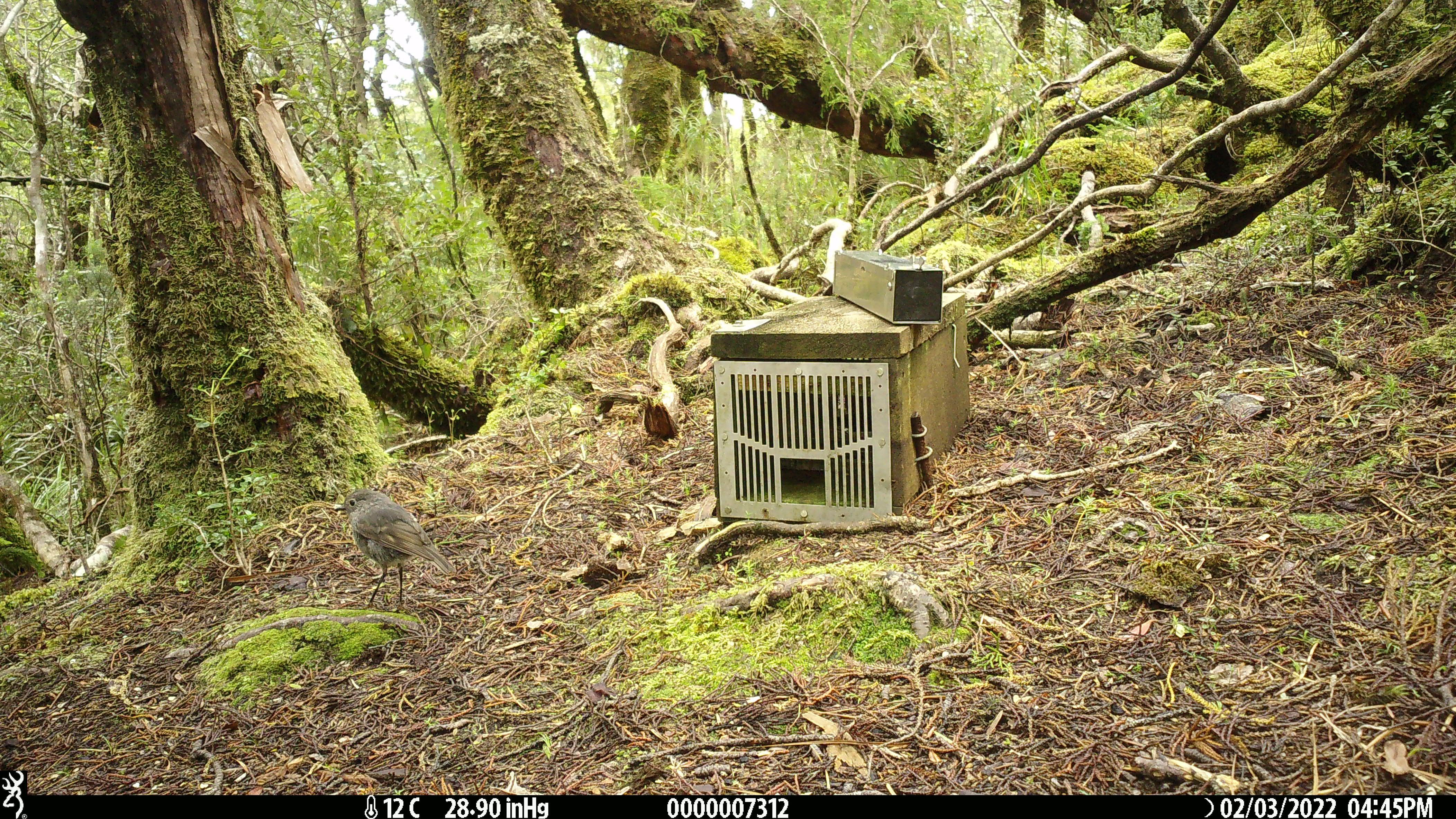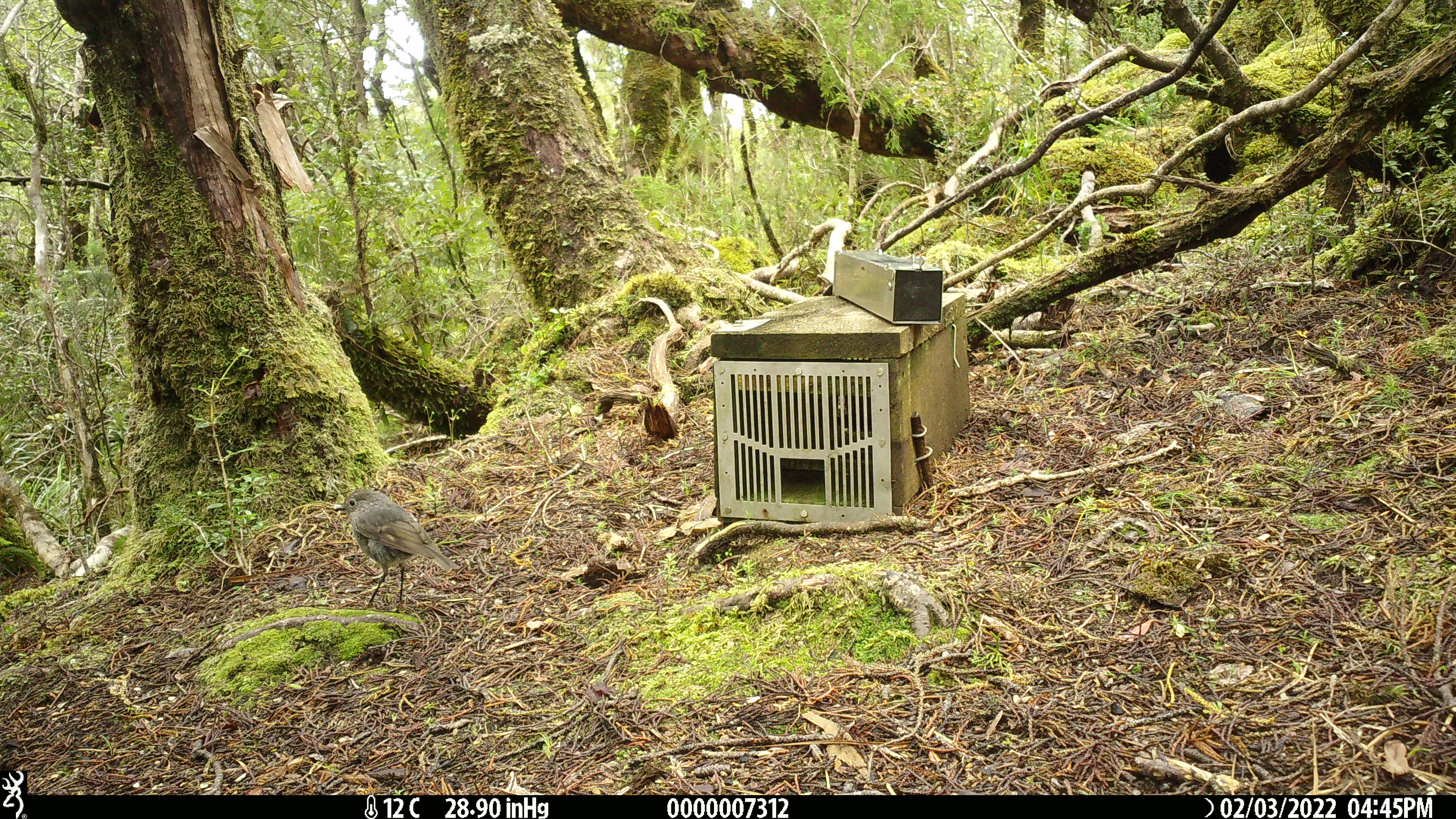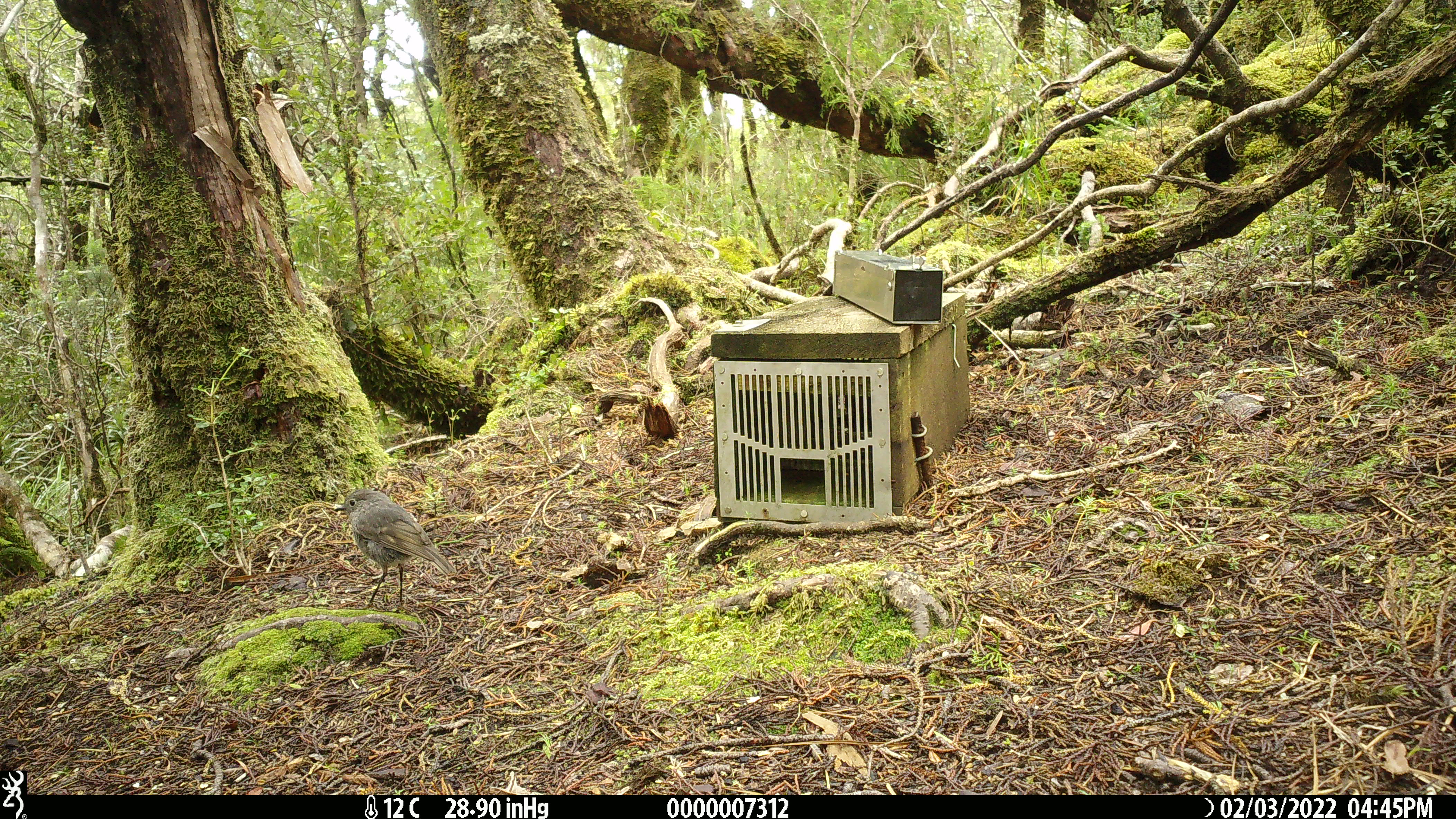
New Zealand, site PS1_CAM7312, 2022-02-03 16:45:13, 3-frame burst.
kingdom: Animalia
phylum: Chordata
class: Aves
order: Passeriformes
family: Petroicidae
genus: Petroica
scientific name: Petroica australis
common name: new zealand robin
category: robin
Robin (new zealand robin) (Petroica australis).